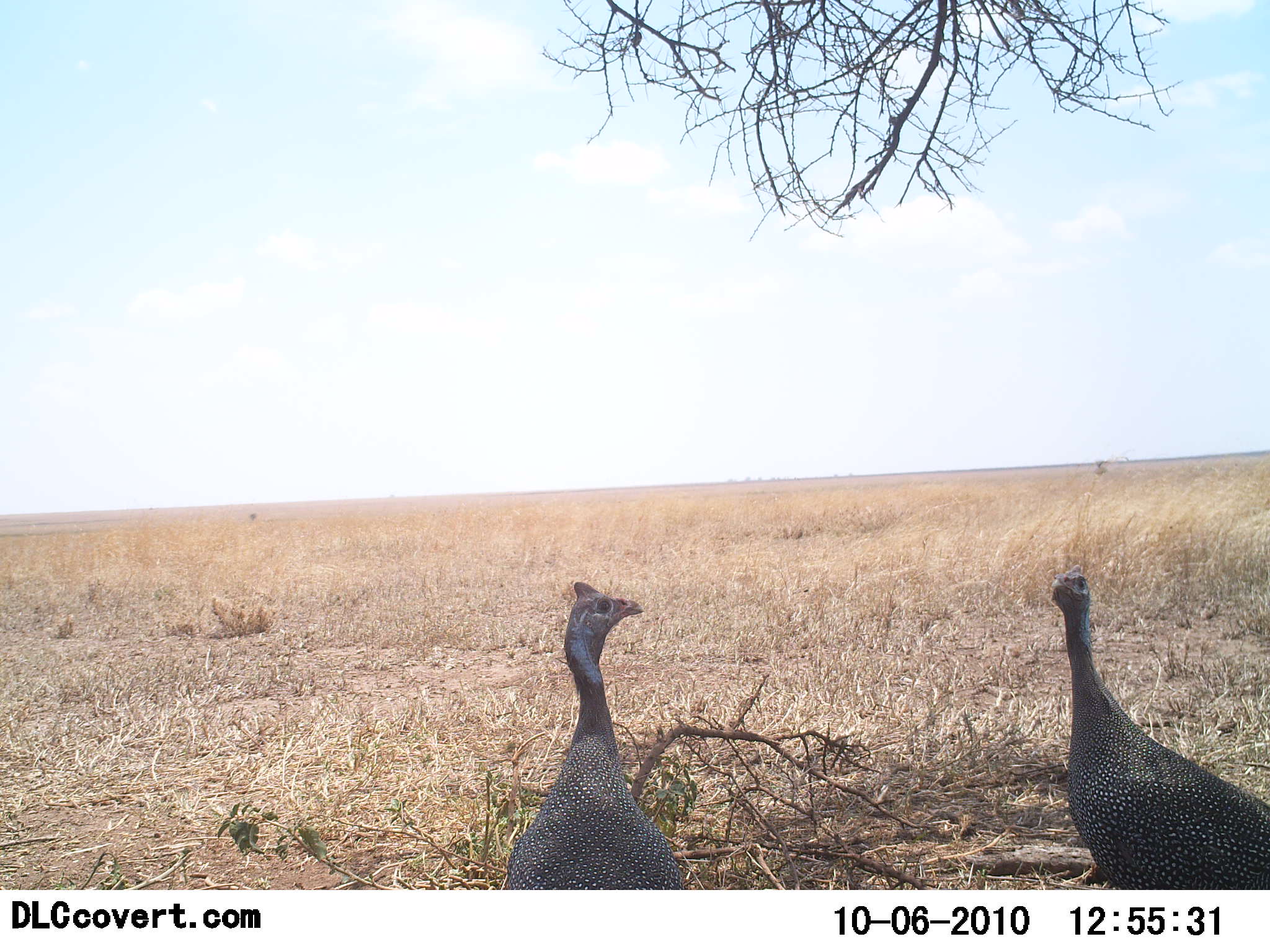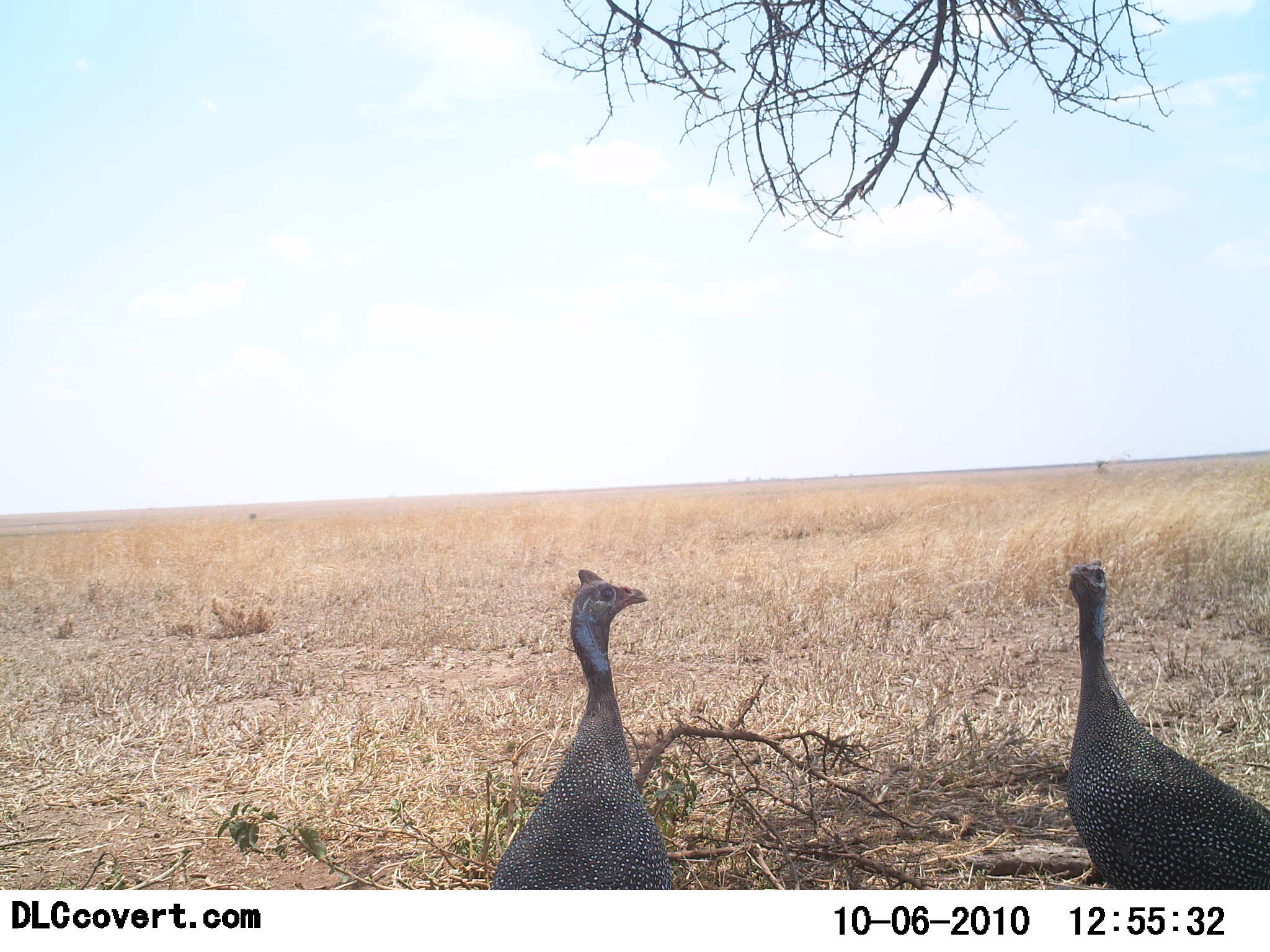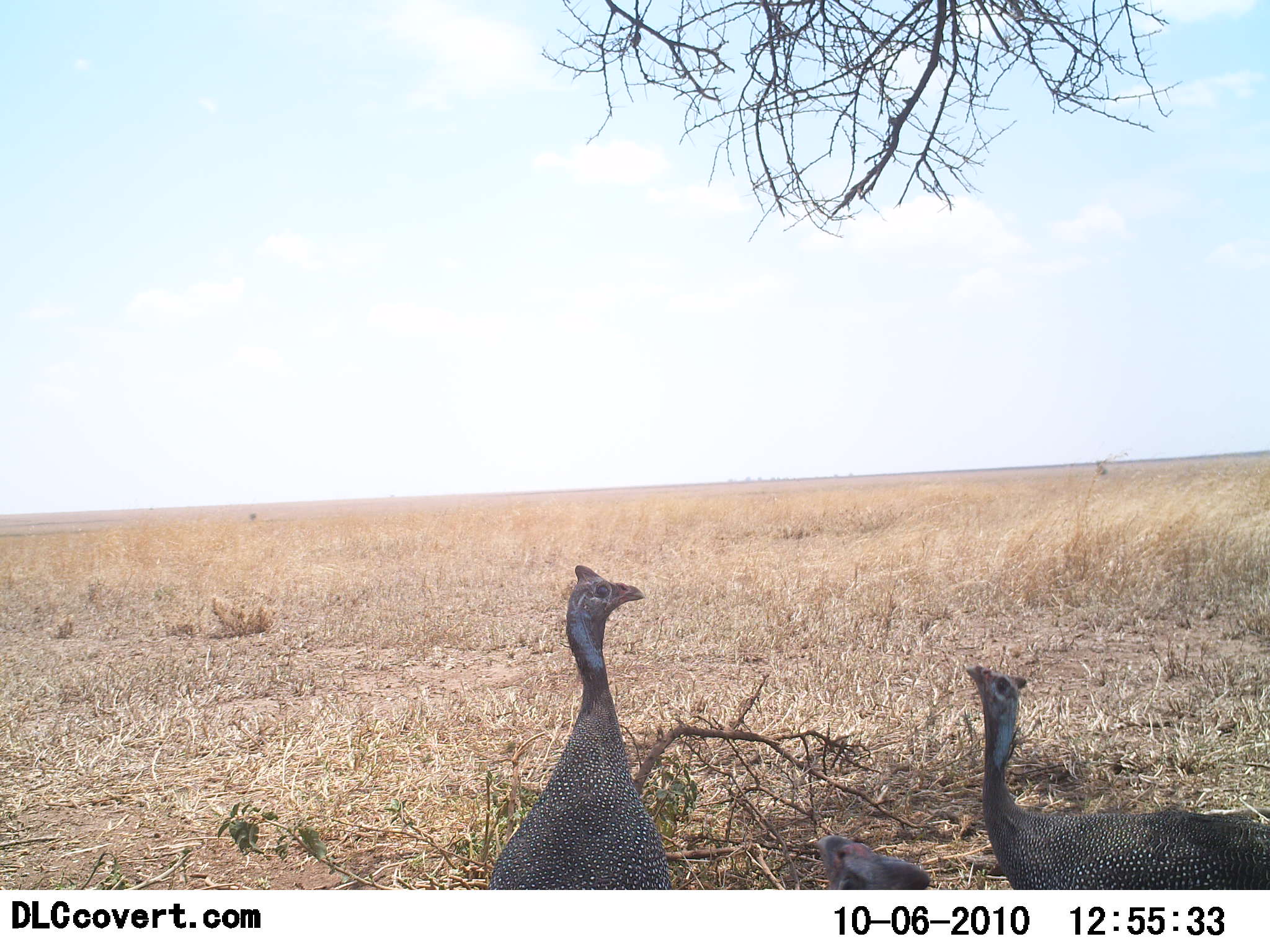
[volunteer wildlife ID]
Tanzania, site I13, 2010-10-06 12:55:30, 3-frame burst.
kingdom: Animalia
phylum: Chordata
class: Aves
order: Galliformes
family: Numididae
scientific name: Numididae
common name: guinea fowl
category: guineafowl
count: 3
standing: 71%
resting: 18%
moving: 6%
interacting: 18%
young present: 6%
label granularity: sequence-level